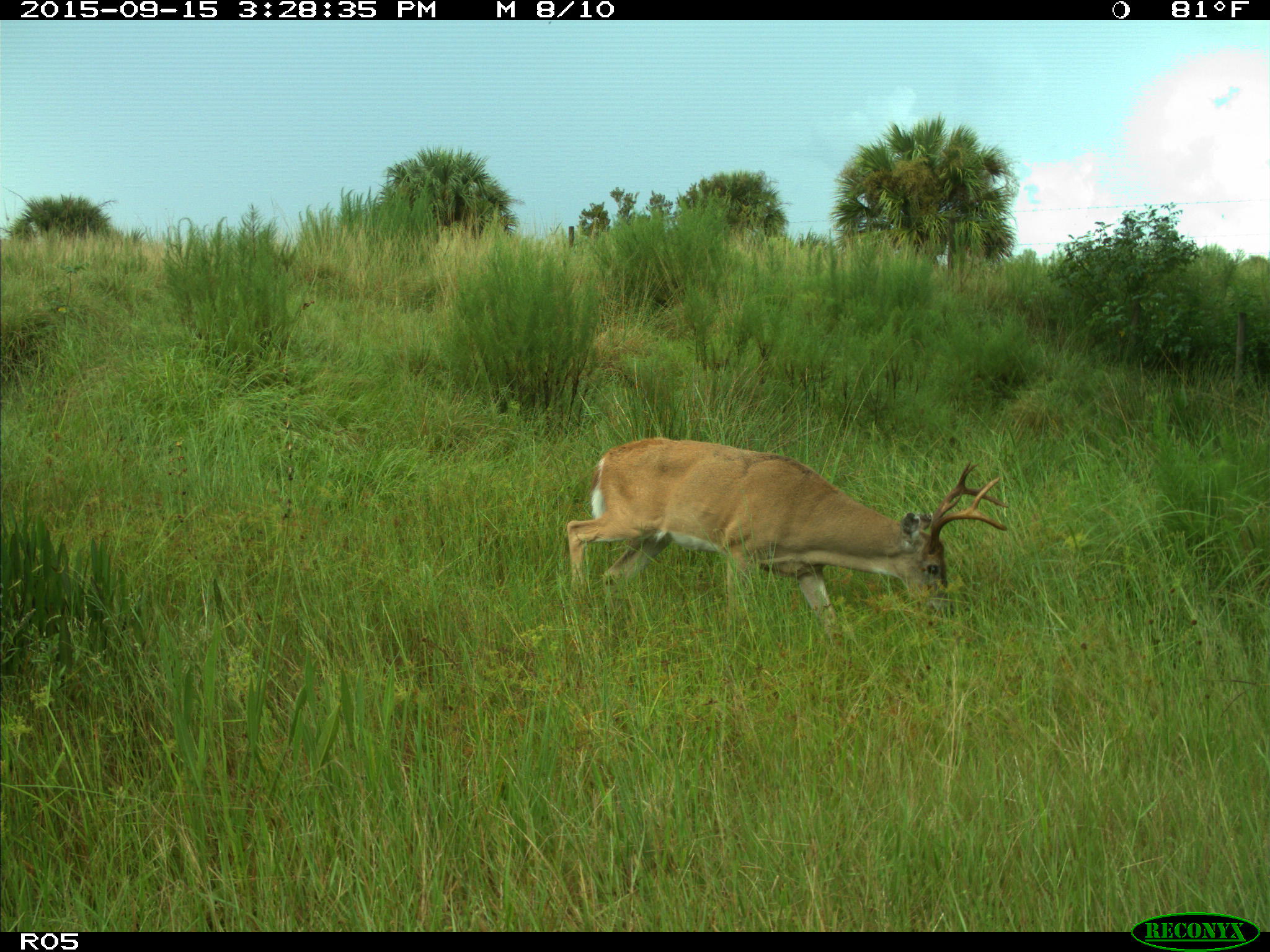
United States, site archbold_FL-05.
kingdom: Animalia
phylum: Chordata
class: Mammalia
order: Artiodactyla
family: Cervidae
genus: Odocoileus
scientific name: Odocoileus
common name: deer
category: unidentified deer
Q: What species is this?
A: Unidentified deer (deer) (Odocoileus).